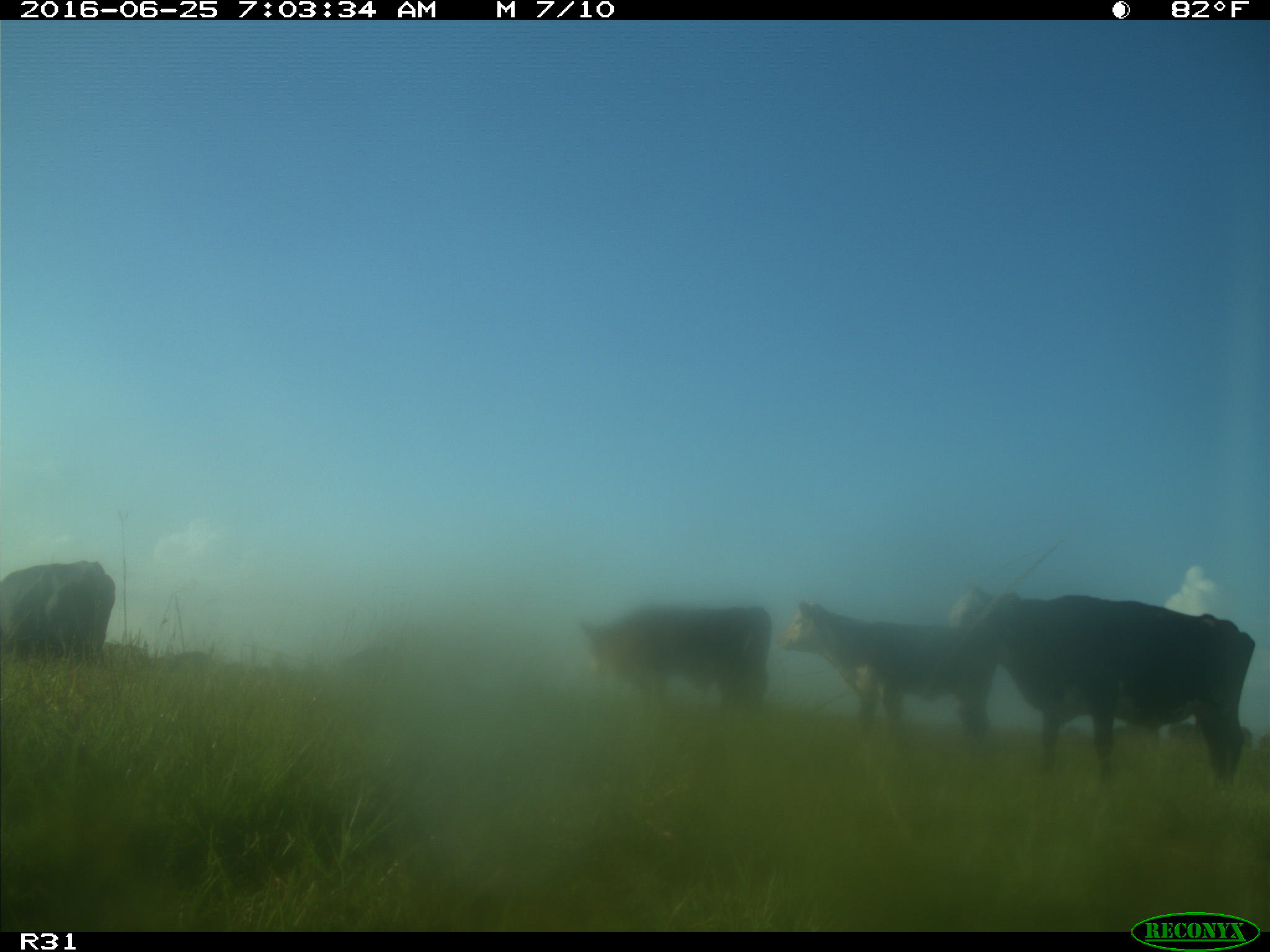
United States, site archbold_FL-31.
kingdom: Animalia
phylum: Chordata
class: Mammalia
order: Artiodactyla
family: Bovidae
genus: Bos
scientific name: Bos taurus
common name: domestic cow